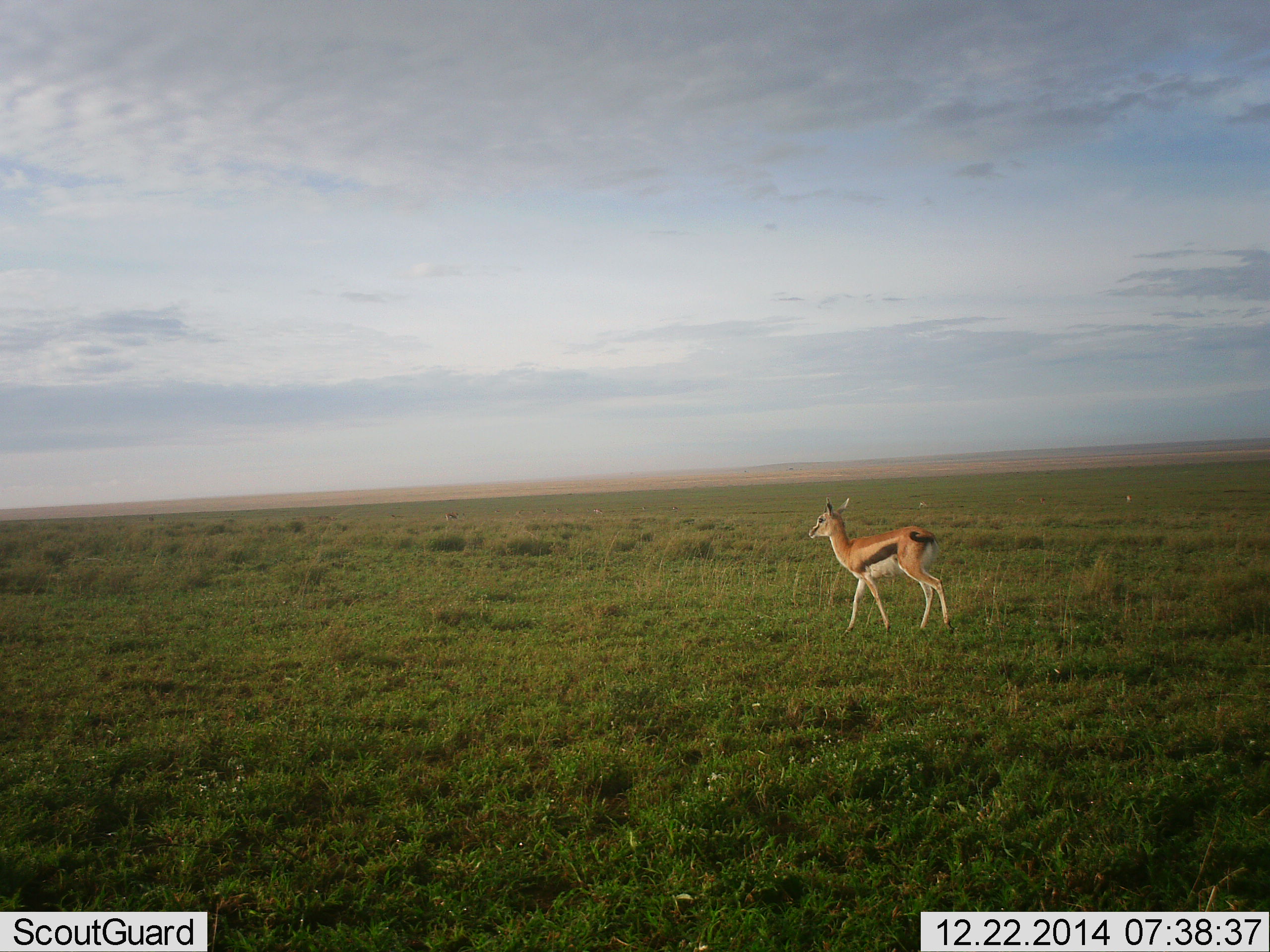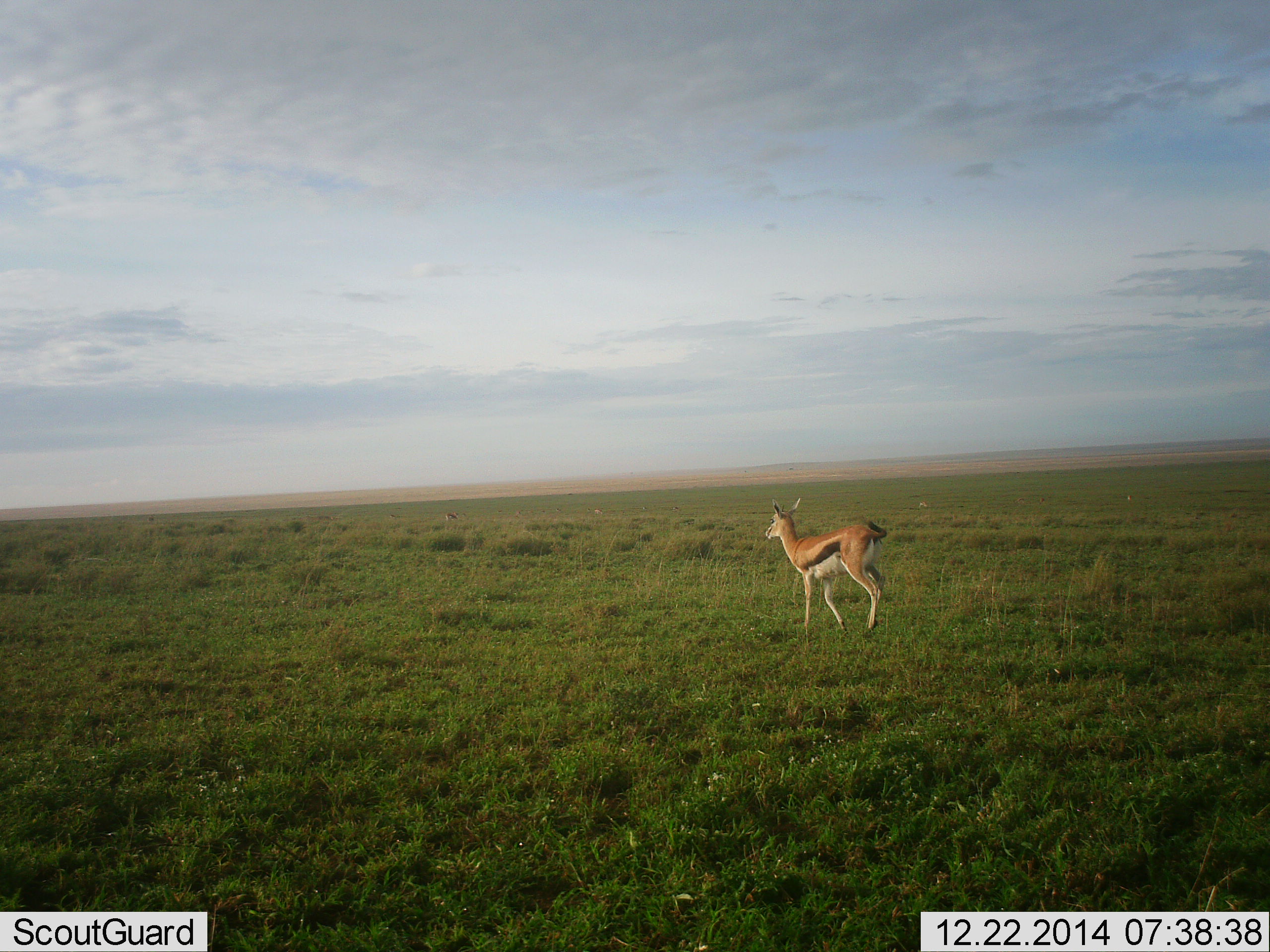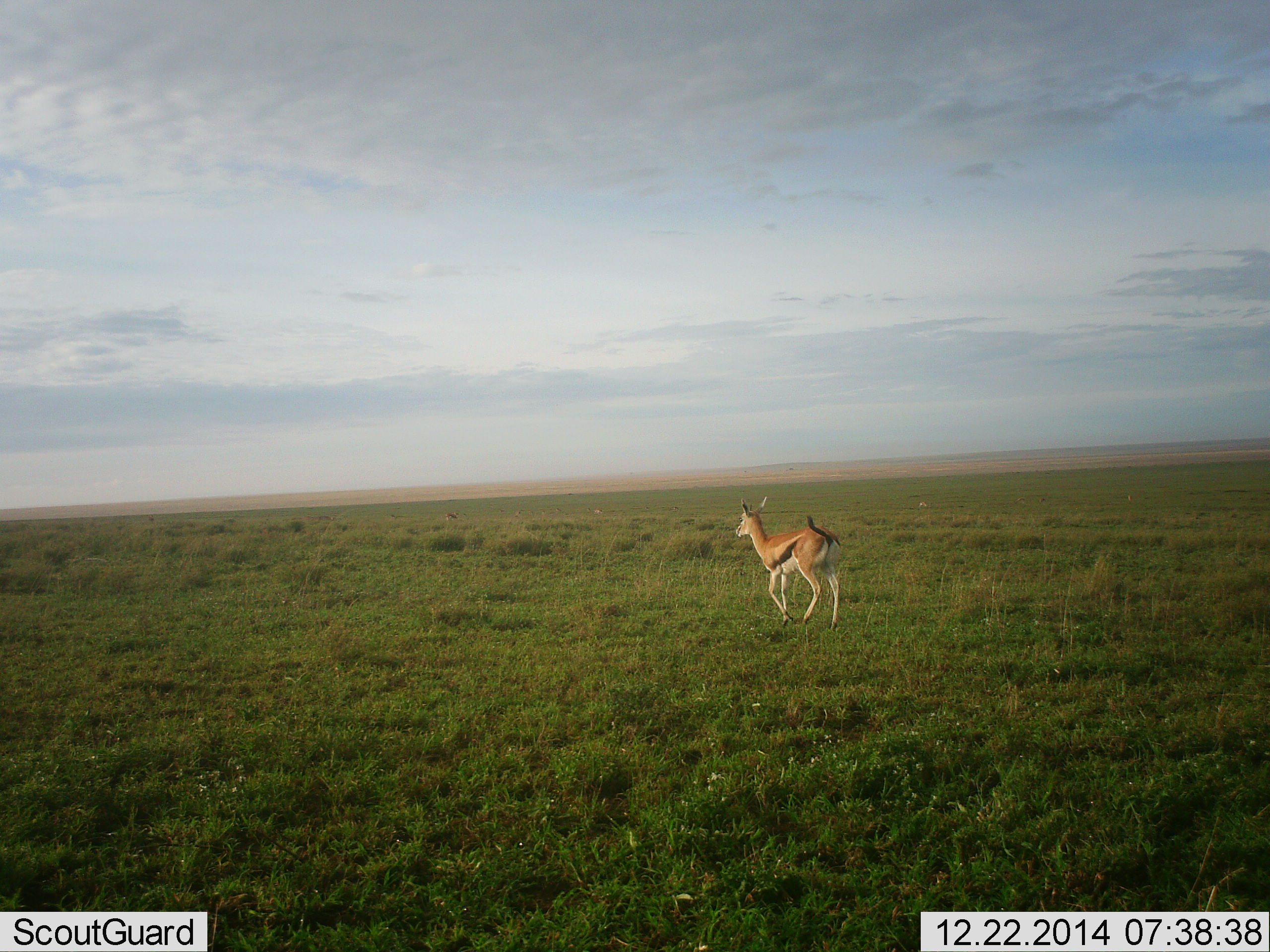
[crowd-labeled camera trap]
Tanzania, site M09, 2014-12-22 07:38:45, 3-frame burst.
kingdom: Animalia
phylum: Chordata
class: Mammalia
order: Artiodactyla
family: Bovidae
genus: Eudorcas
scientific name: Eudorcas thomsonii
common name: thomson's gazelle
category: gazellethomsons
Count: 1.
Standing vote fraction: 40%.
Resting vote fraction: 0%.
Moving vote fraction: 70%.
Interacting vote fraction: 0%.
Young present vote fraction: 0%.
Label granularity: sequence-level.